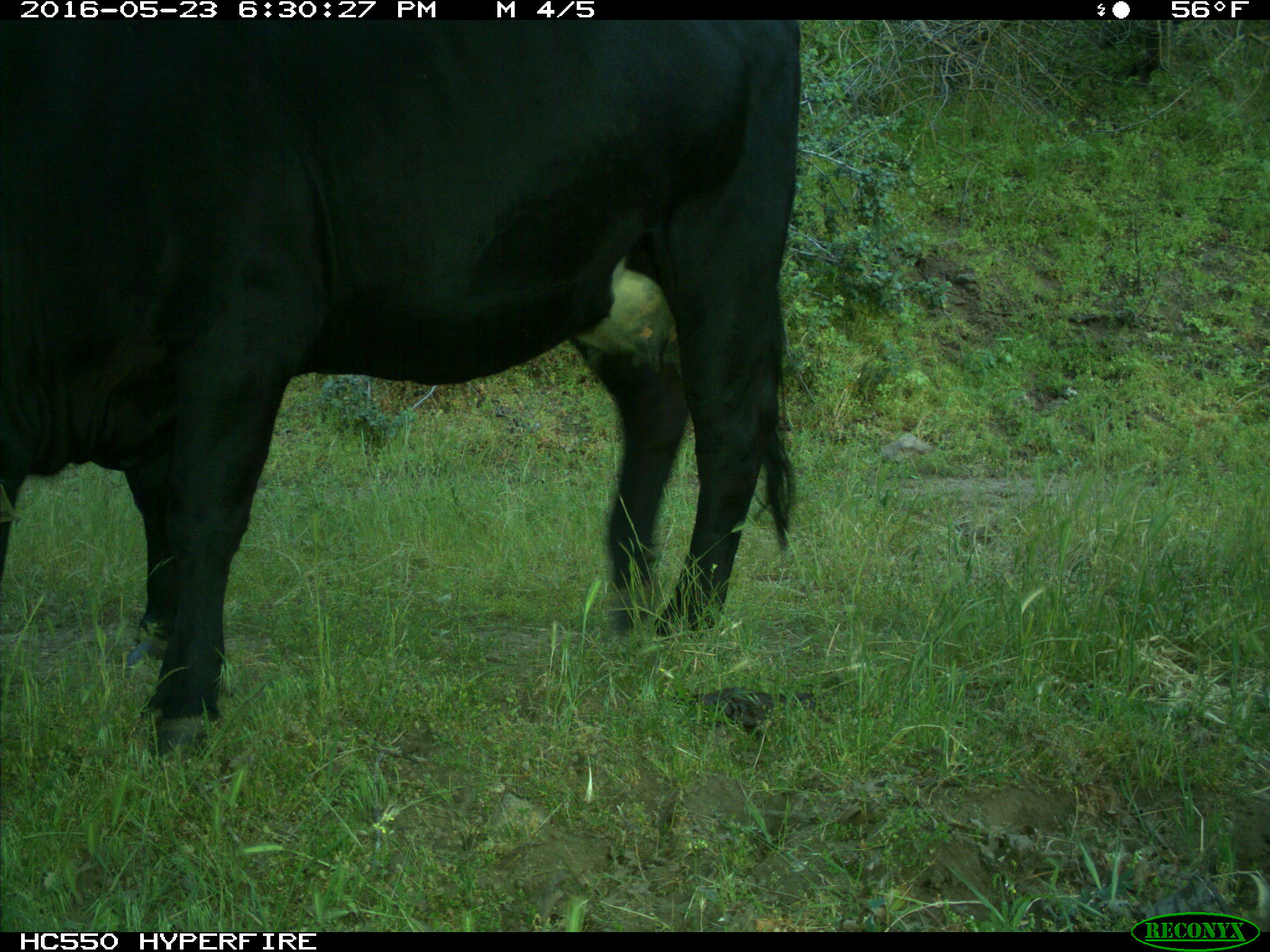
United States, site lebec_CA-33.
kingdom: Animalia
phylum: Chordata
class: Mammalia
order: Artiodactyla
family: Bovidae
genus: Bos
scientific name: Bos taurus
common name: domestic cow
Bos taurus (domestic cow).